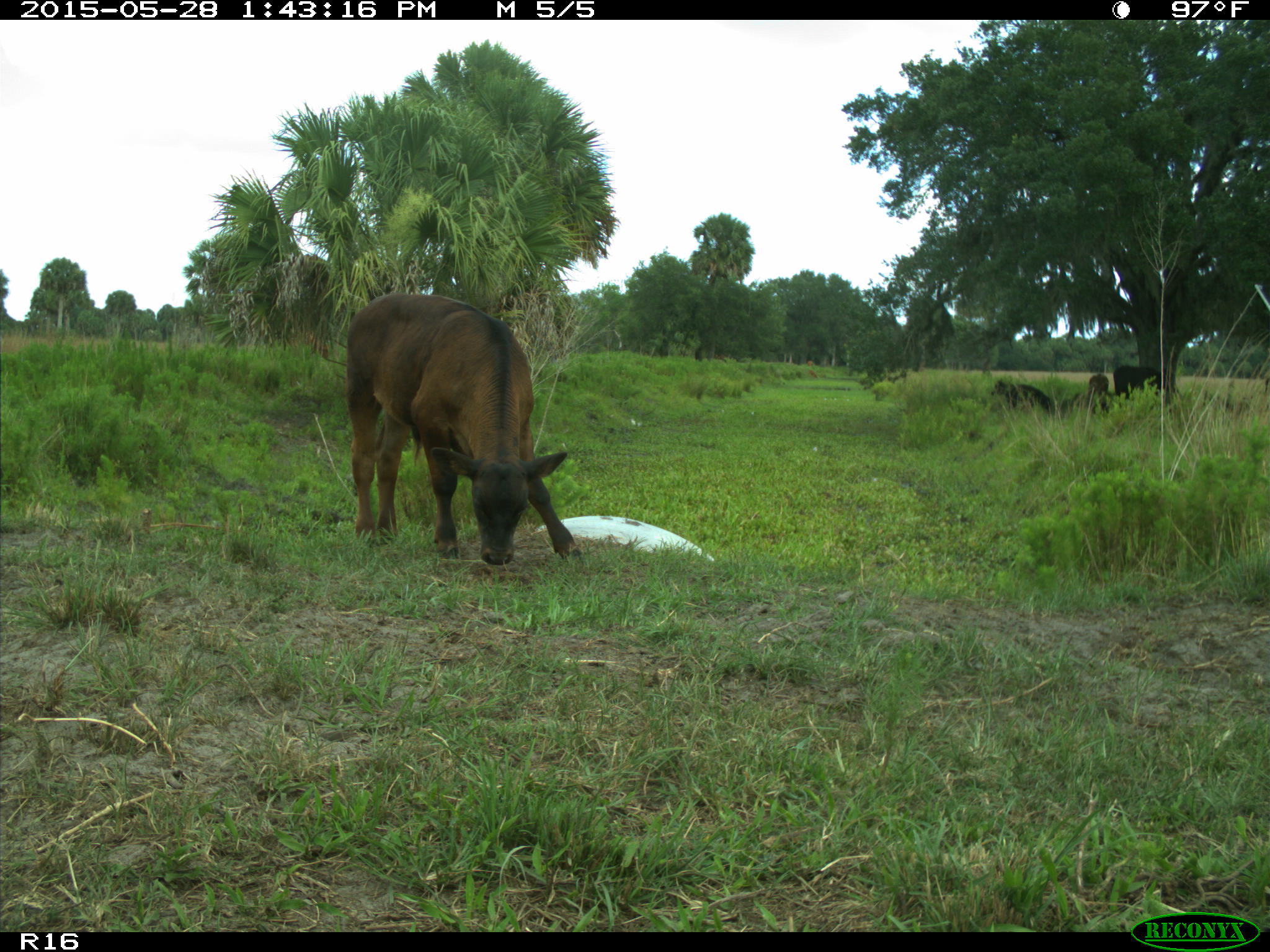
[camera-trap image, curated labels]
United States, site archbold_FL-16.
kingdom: Animalia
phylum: Chordata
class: Mammalia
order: Artiodactyla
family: Bovidae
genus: Bos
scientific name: Bos taurus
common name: domestic cow